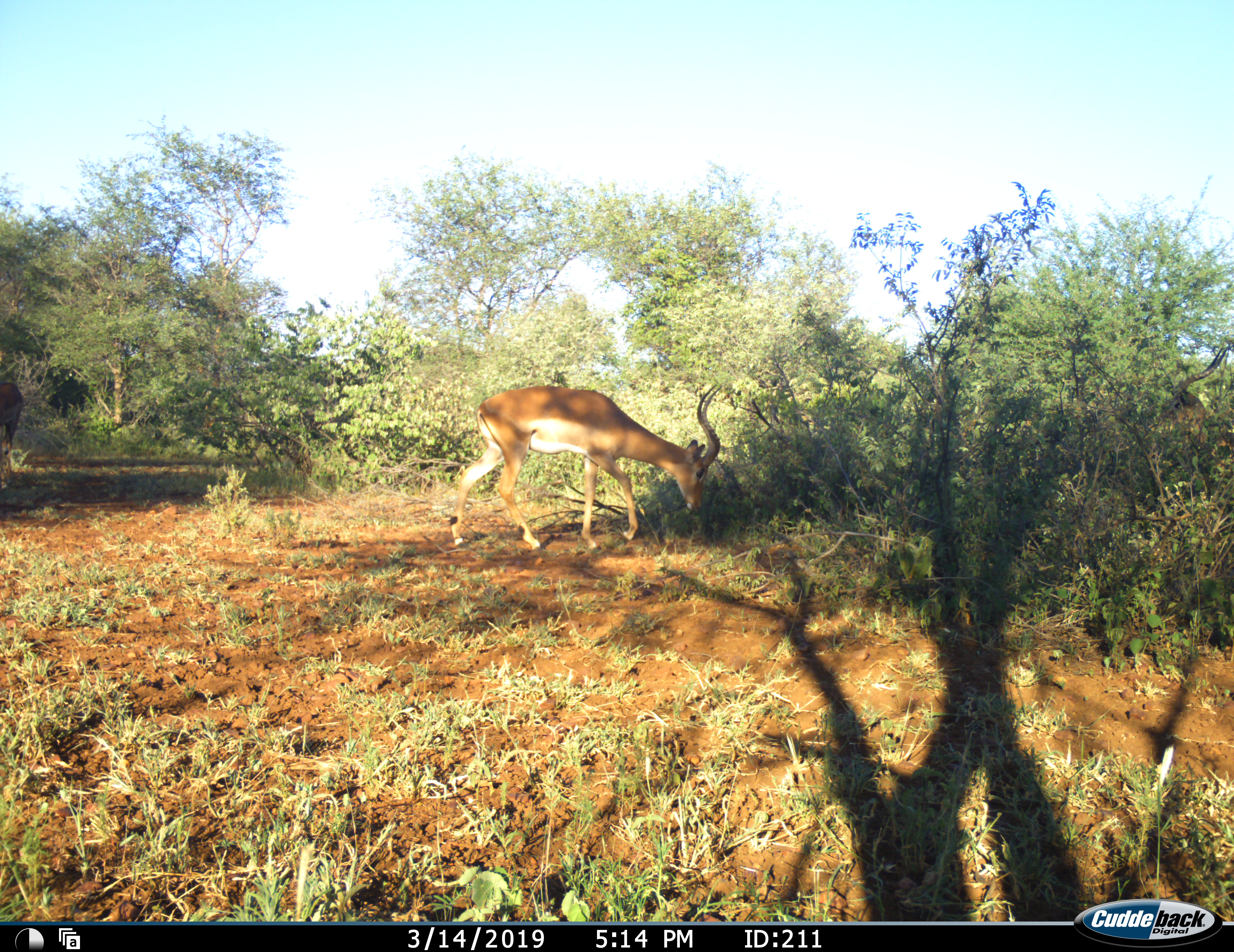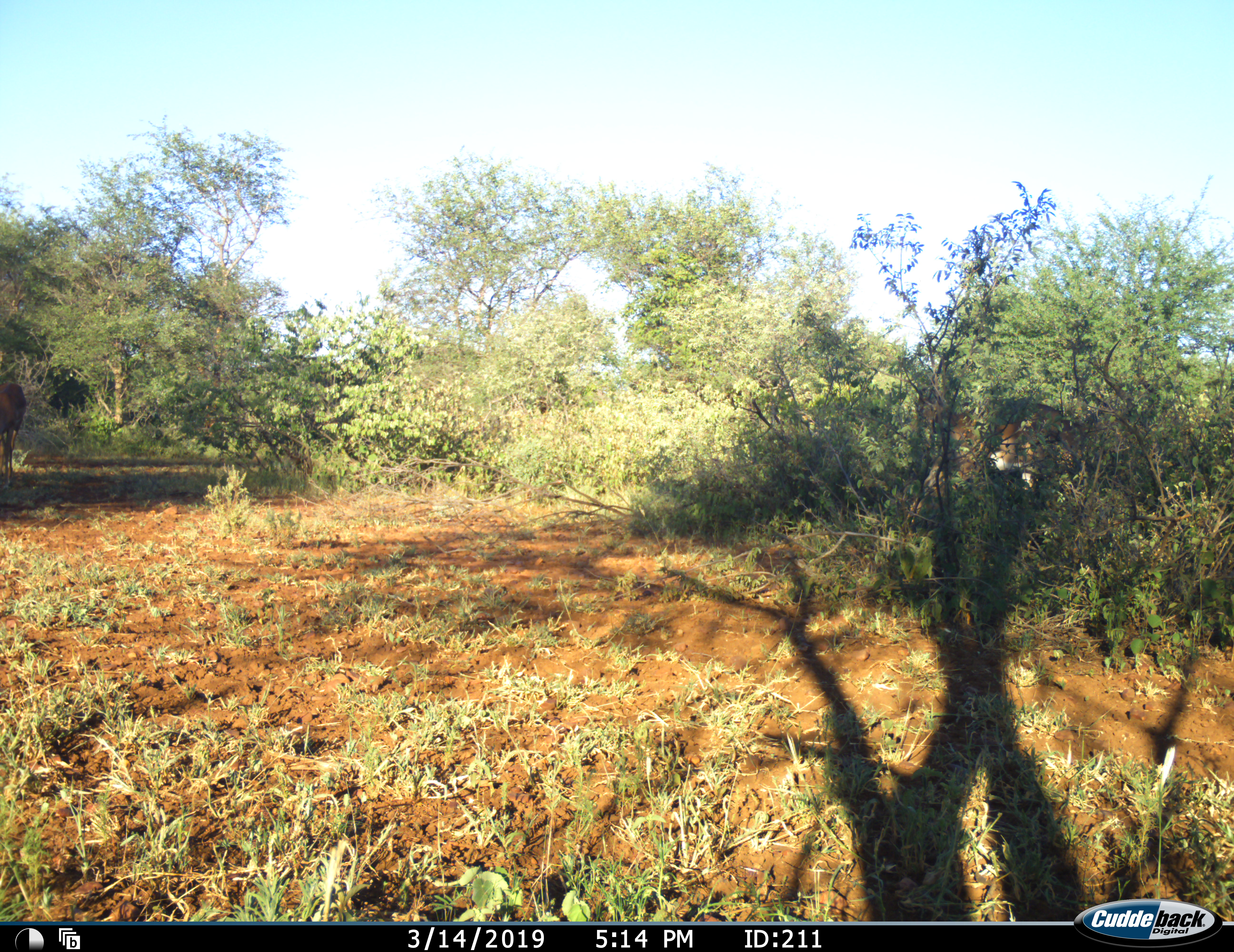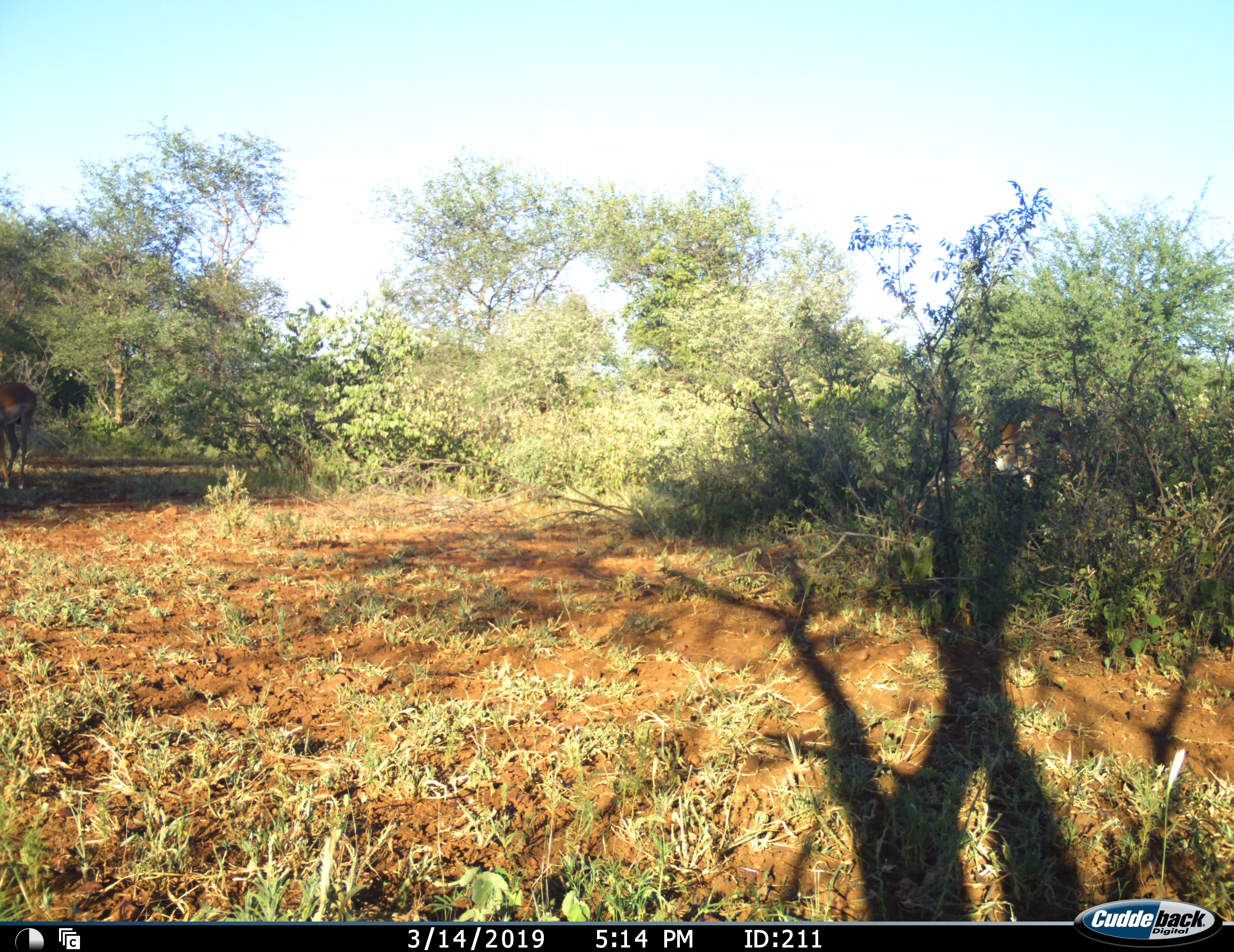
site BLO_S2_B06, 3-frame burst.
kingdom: Animalia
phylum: Chordata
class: Mammalia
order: Artiodactyla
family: Bovidae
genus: Aepyceros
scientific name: Aepyceros melampus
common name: impala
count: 2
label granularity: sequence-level